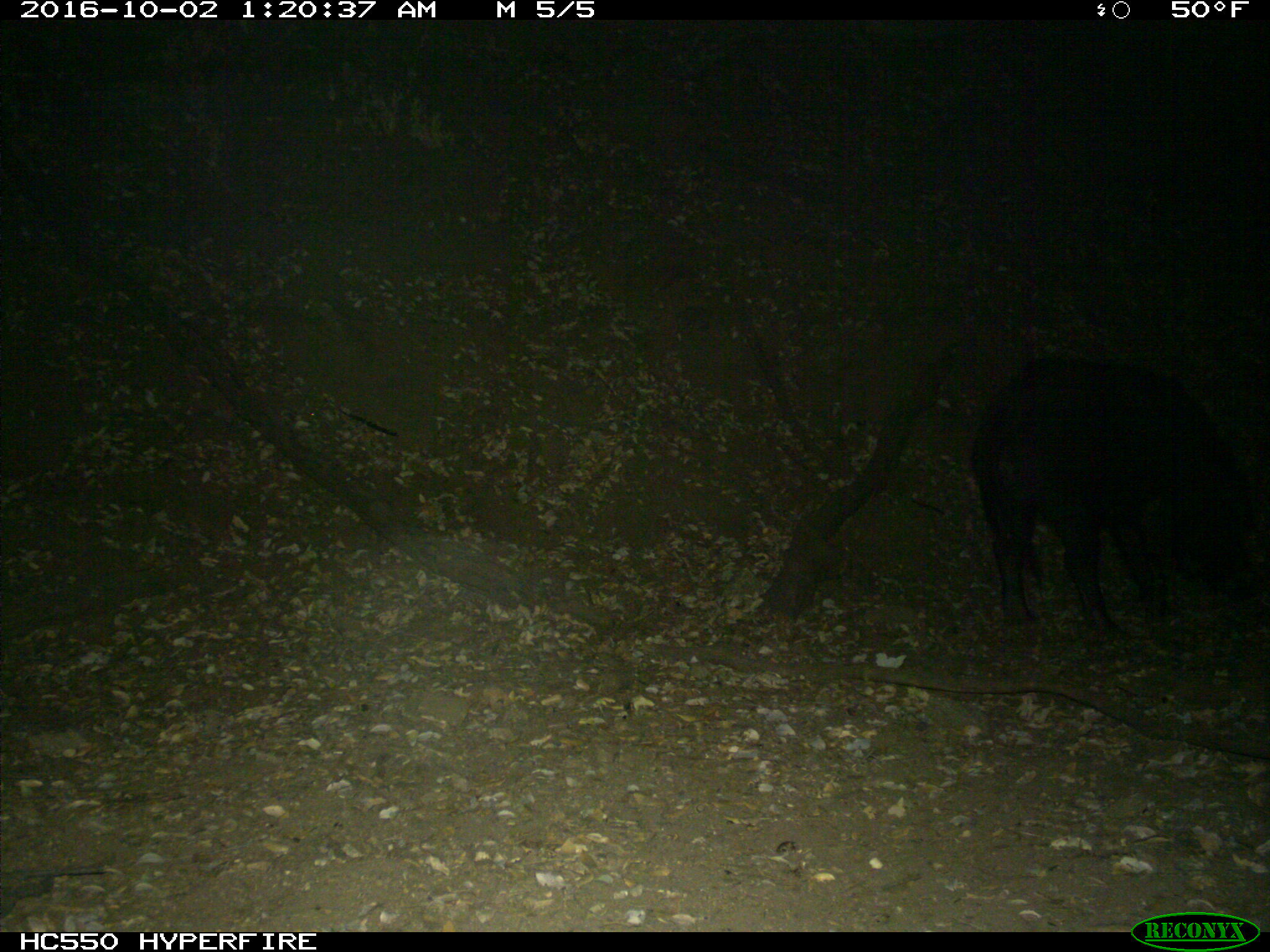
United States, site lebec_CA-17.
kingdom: Animalia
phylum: Chordata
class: Mammalia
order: Artiodactyla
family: Suidae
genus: Sus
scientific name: Sus scrofa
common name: wild boar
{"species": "Sus scrofa (wild boar)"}